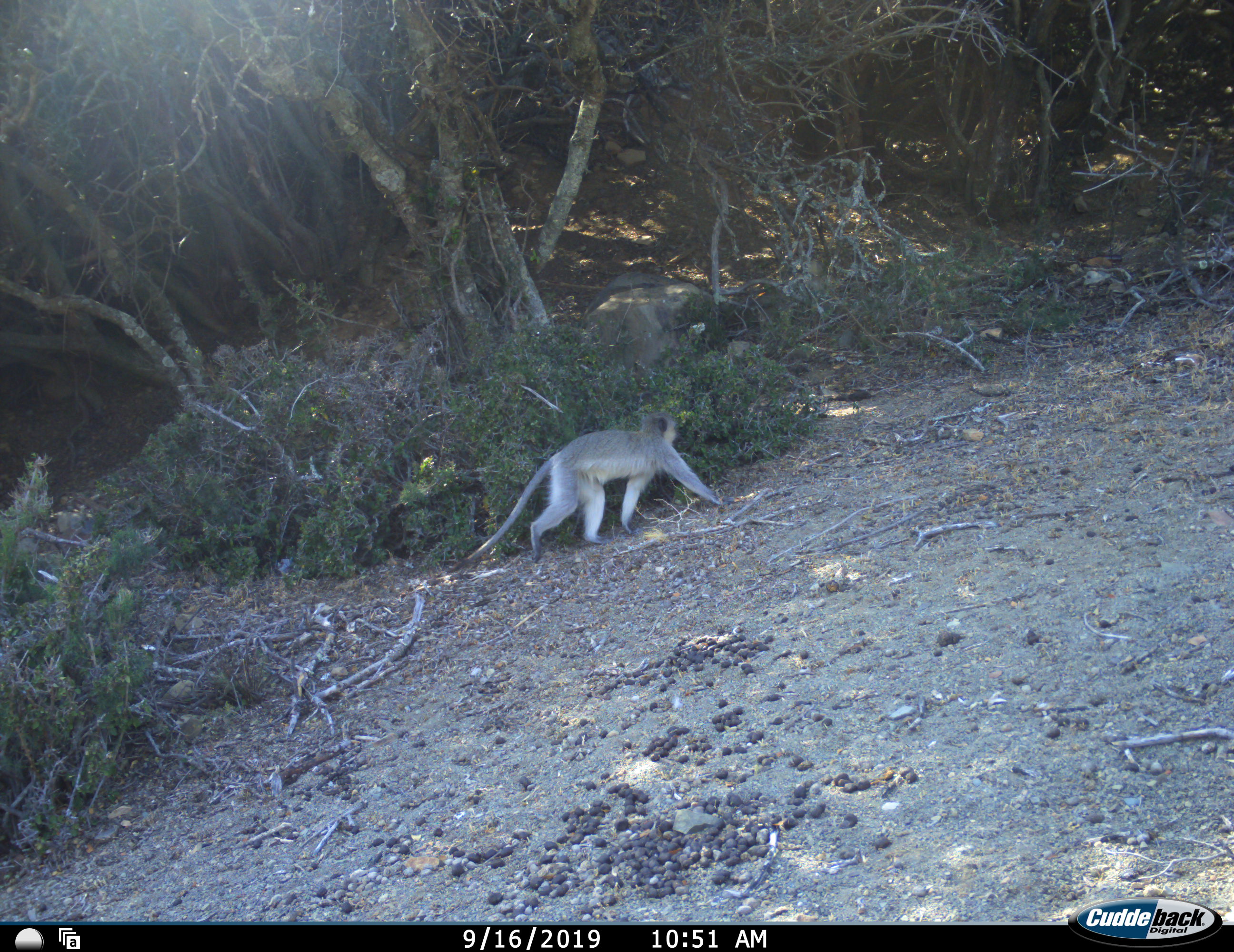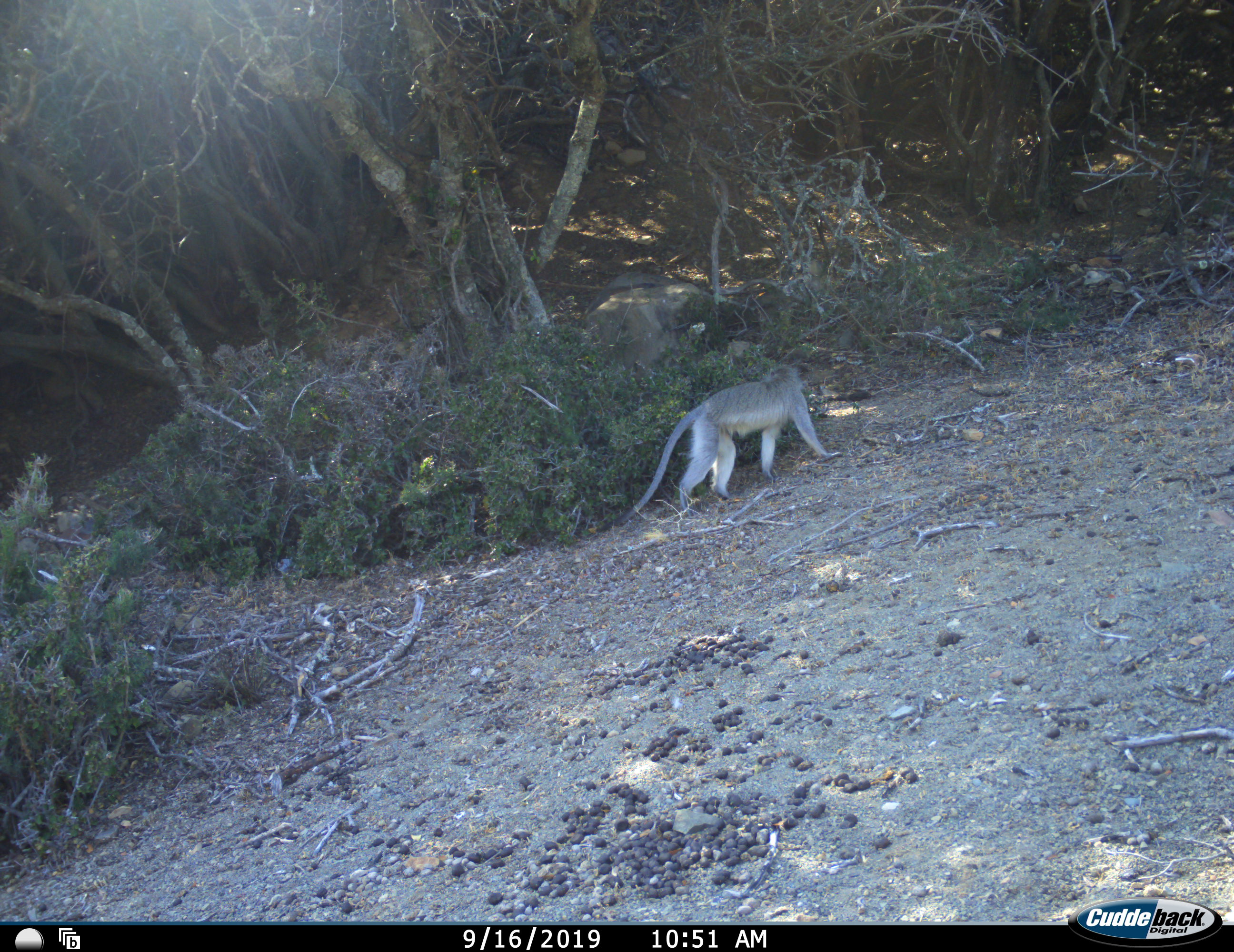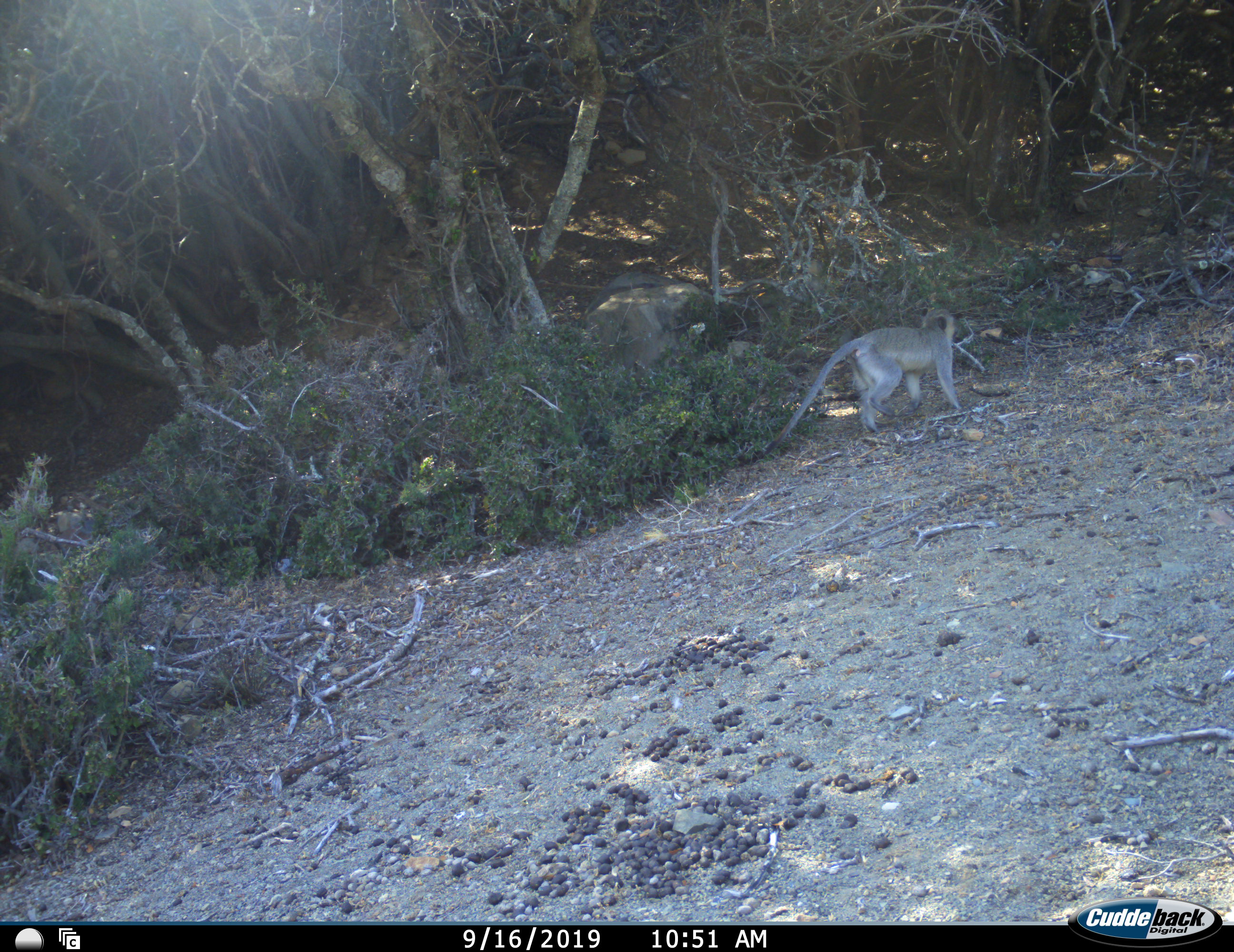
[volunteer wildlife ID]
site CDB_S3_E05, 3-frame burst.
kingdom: Animalia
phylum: Chordata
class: Mammalia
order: Primates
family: Cercopithecidae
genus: Chlorocebus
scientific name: Chlorocebus pygerythrus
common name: vervet monkey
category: monkeyvervet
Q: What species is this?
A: Monkeyvervet (vervet monkey) (Chlorocebus pygerythrus).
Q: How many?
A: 1.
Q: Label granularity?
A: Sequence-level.